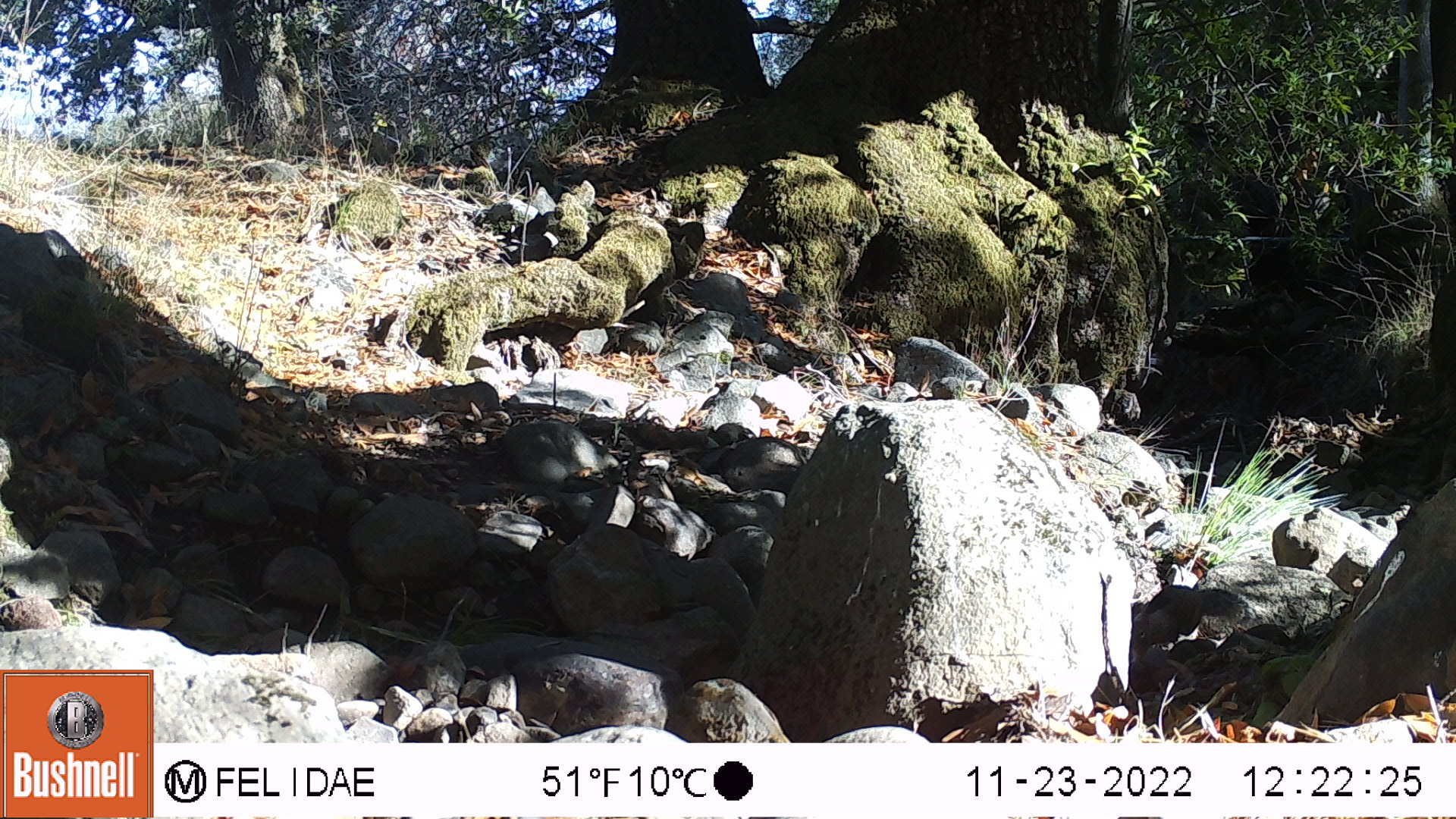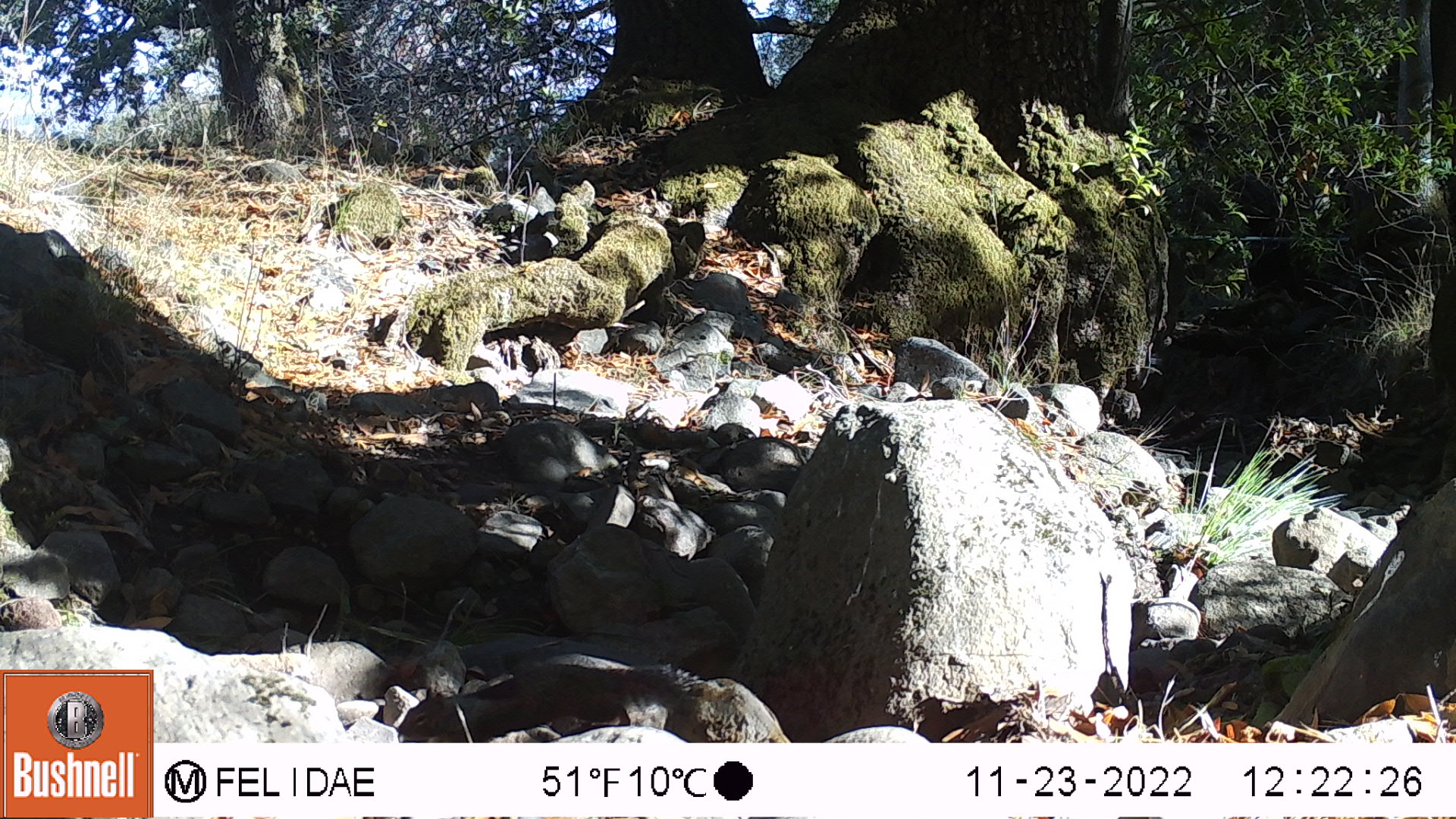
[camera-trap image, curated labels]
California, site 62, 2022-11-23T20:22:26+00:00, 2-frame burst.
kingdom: Animalia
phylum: Chordata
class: Mammalia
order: Rodentia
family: Sciuridae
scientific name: Sciuridae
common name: squirrel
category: unknown squirrel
Unknown squirrel (squirrel) (Sciuridae).